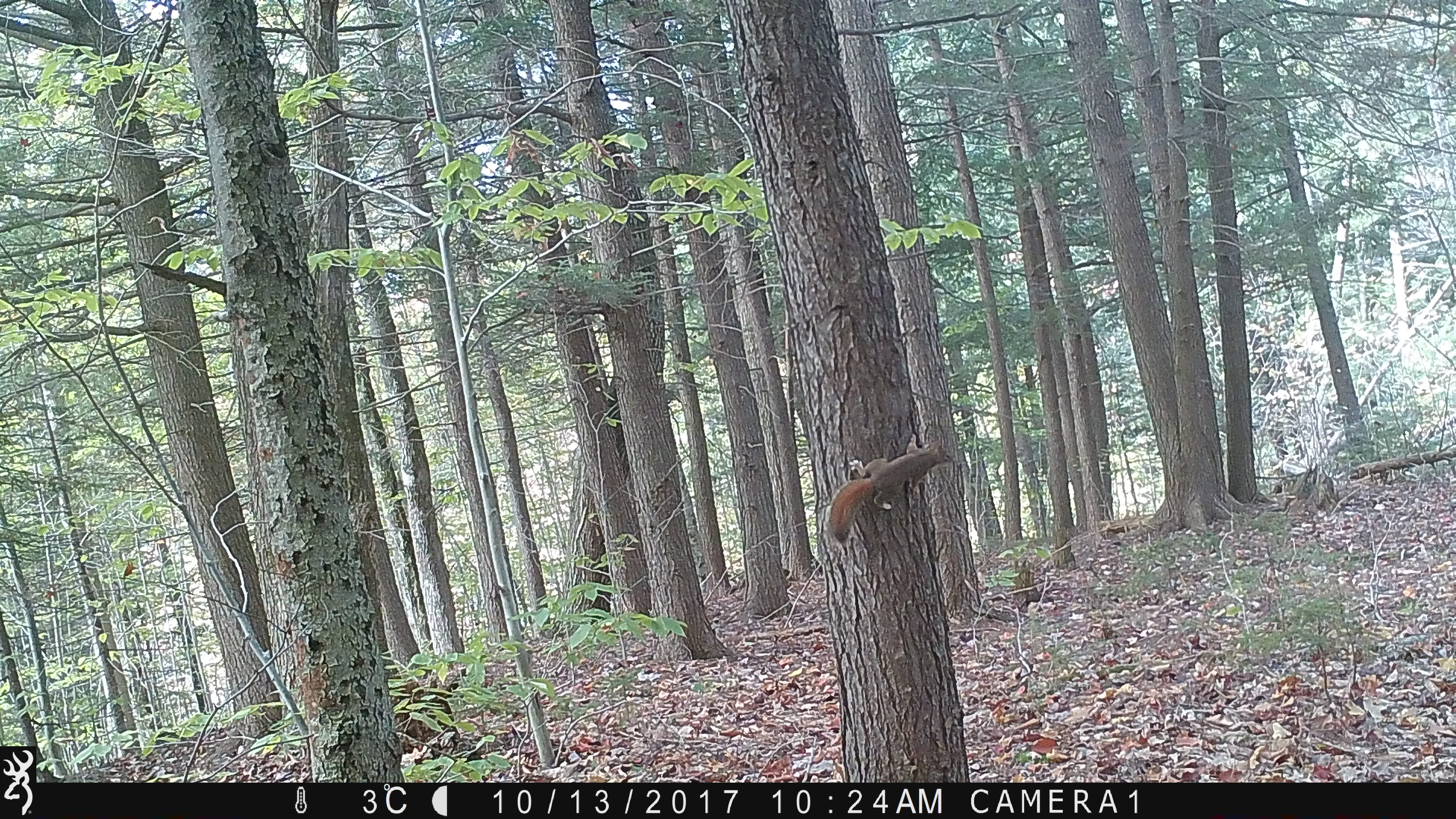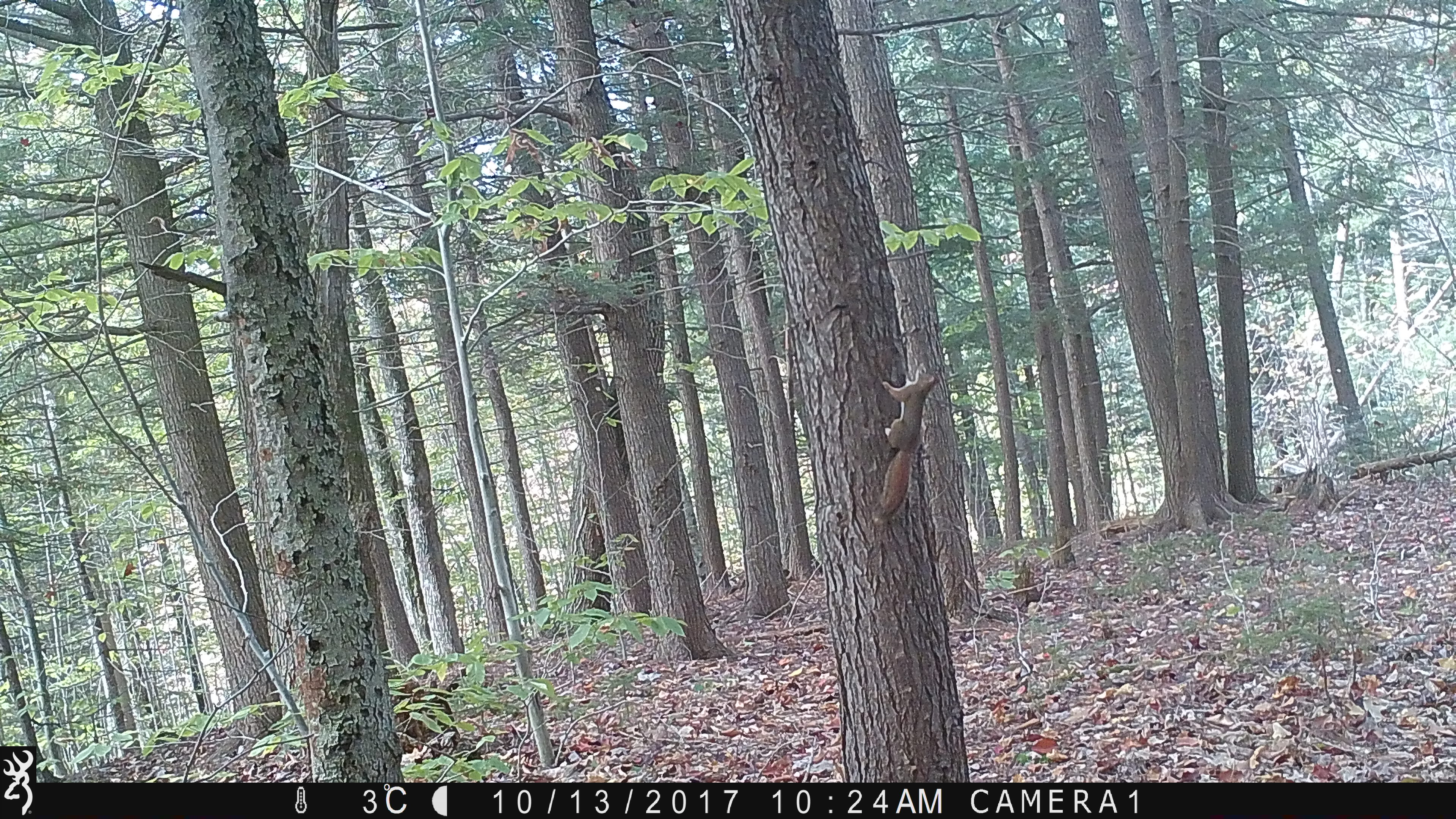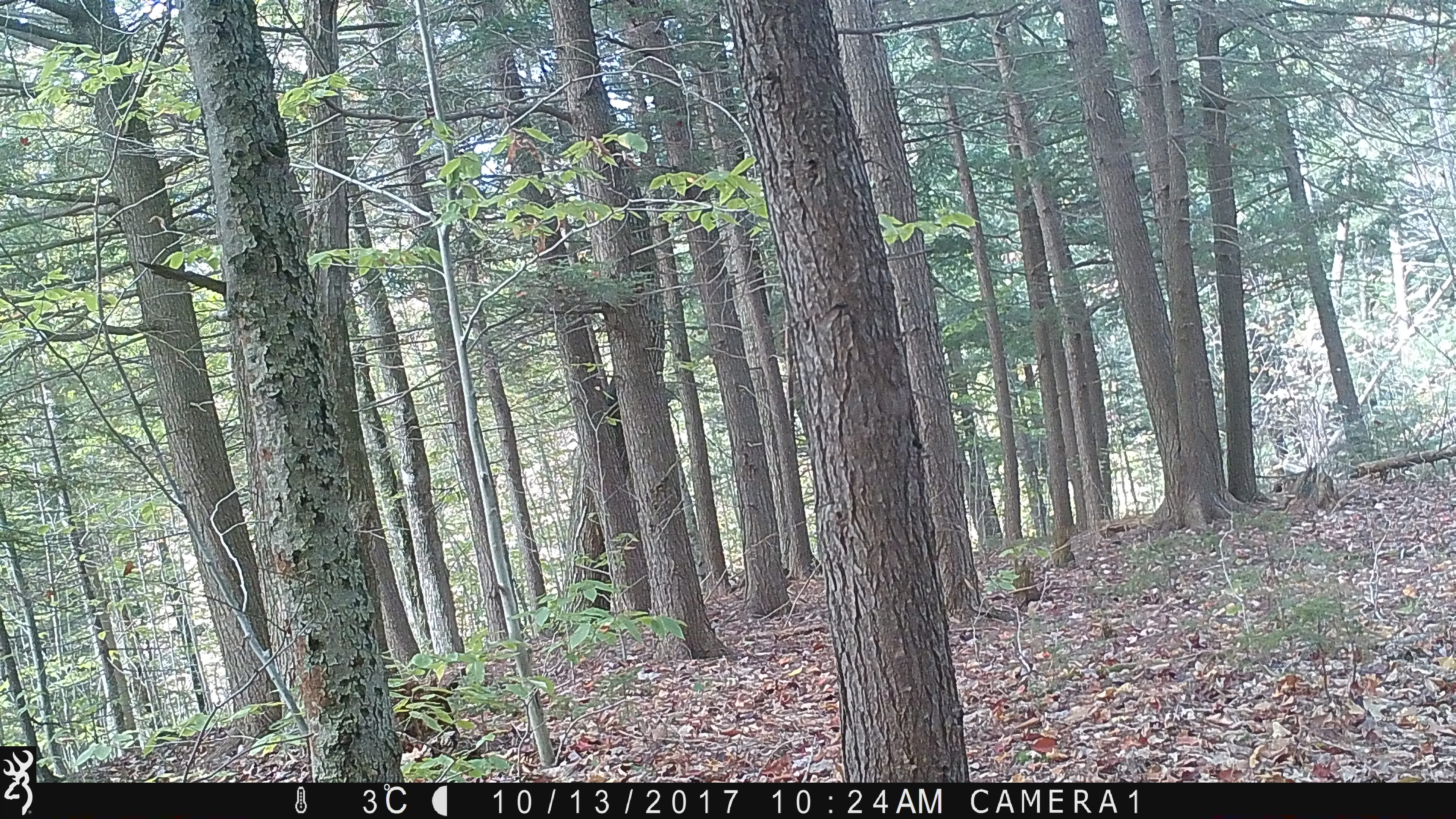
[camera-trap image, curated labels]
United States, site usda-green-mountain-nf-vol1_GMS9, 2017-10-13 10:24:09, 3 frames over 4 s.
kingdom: Animalia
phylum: Chordata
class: Mammalia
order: Rodentia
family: Sciuridae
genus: Tamiasciurus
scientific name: Tamiasciurus hudsonicus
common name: red squirrel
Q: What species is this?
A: Red squirrel (Tamiasciurus hudsonicus).